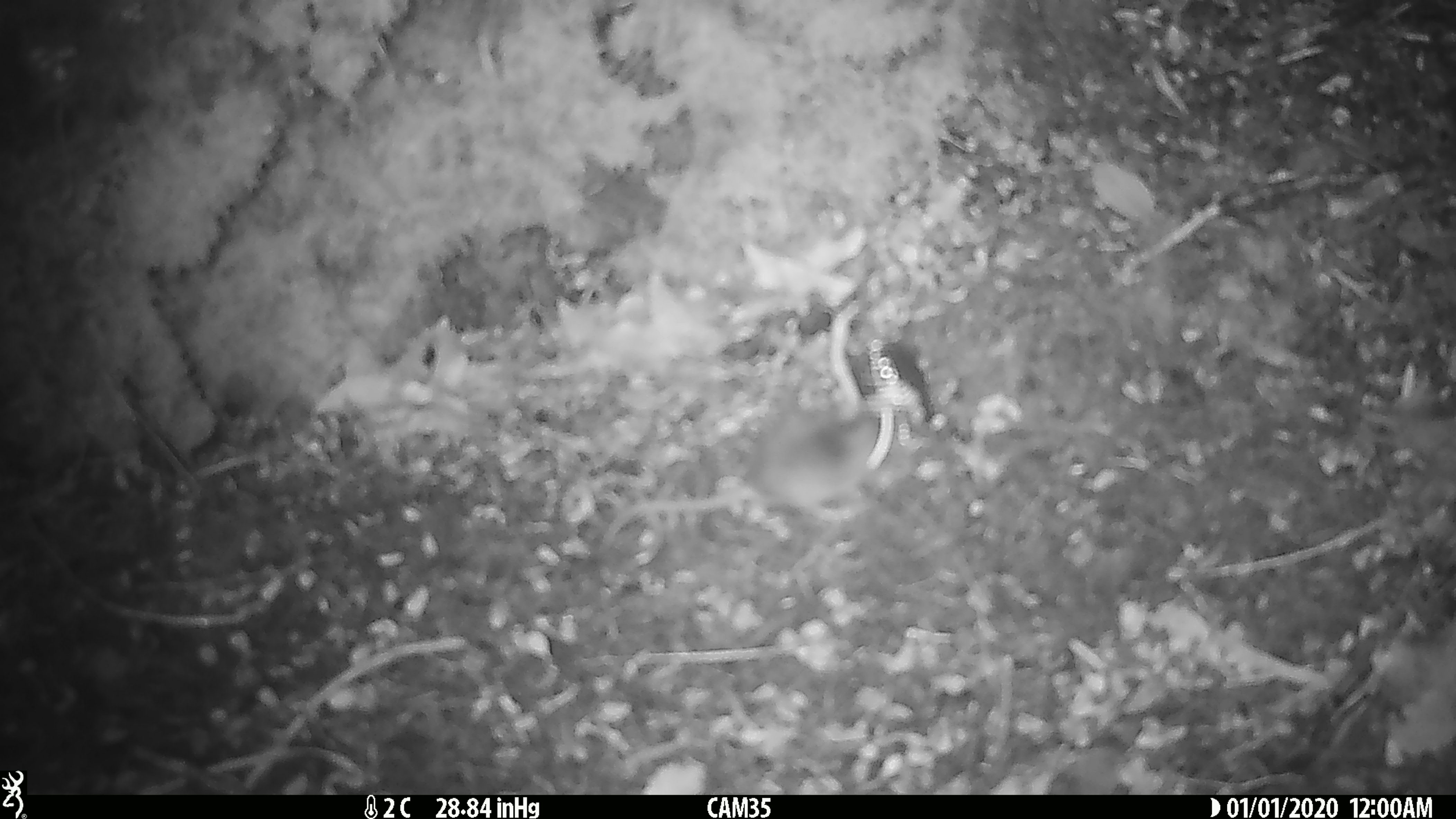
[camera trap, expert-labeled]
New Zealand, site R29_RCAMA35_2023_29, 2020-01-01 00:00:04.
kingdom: Animalia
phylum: Chordata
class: Mammalia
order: Rodentia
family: Muridae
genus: Mus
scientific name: Mus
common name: mouse